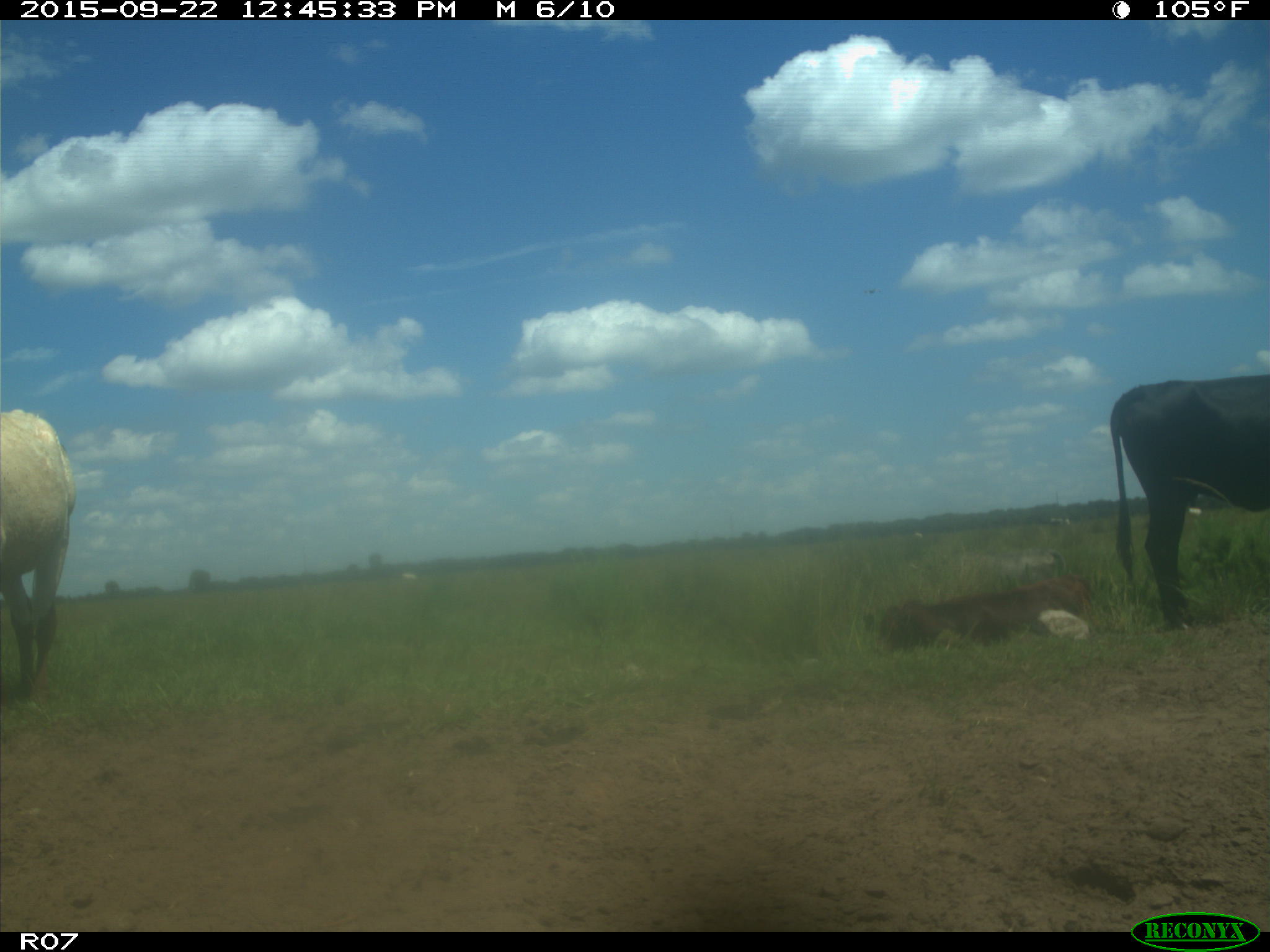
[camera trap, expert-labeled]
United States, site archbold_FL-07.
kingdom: Animalia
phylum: Chordata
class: Mammalia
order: Artiodactyla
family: Bovidae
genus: Bos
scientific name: Bos taurus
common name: domestic cow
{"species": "Bos taurus (domestic cow)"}